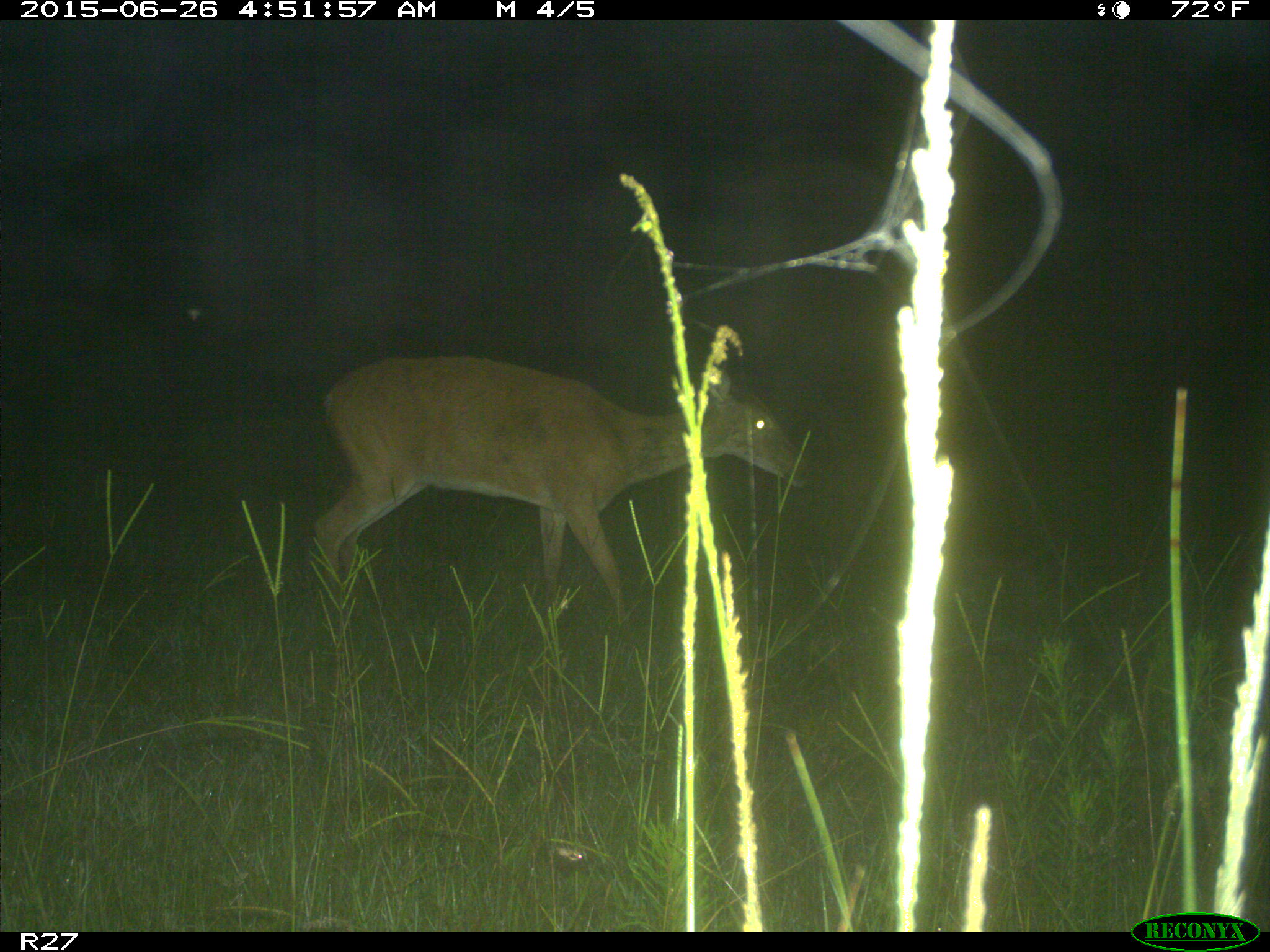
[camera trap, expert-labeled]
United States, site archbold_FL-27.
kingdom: Animalia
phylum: Chordata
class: Mammalia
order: Artiodactyla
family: Cervidae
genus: Odocoileus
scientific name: Odocoileus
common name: deer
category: unidentified deer